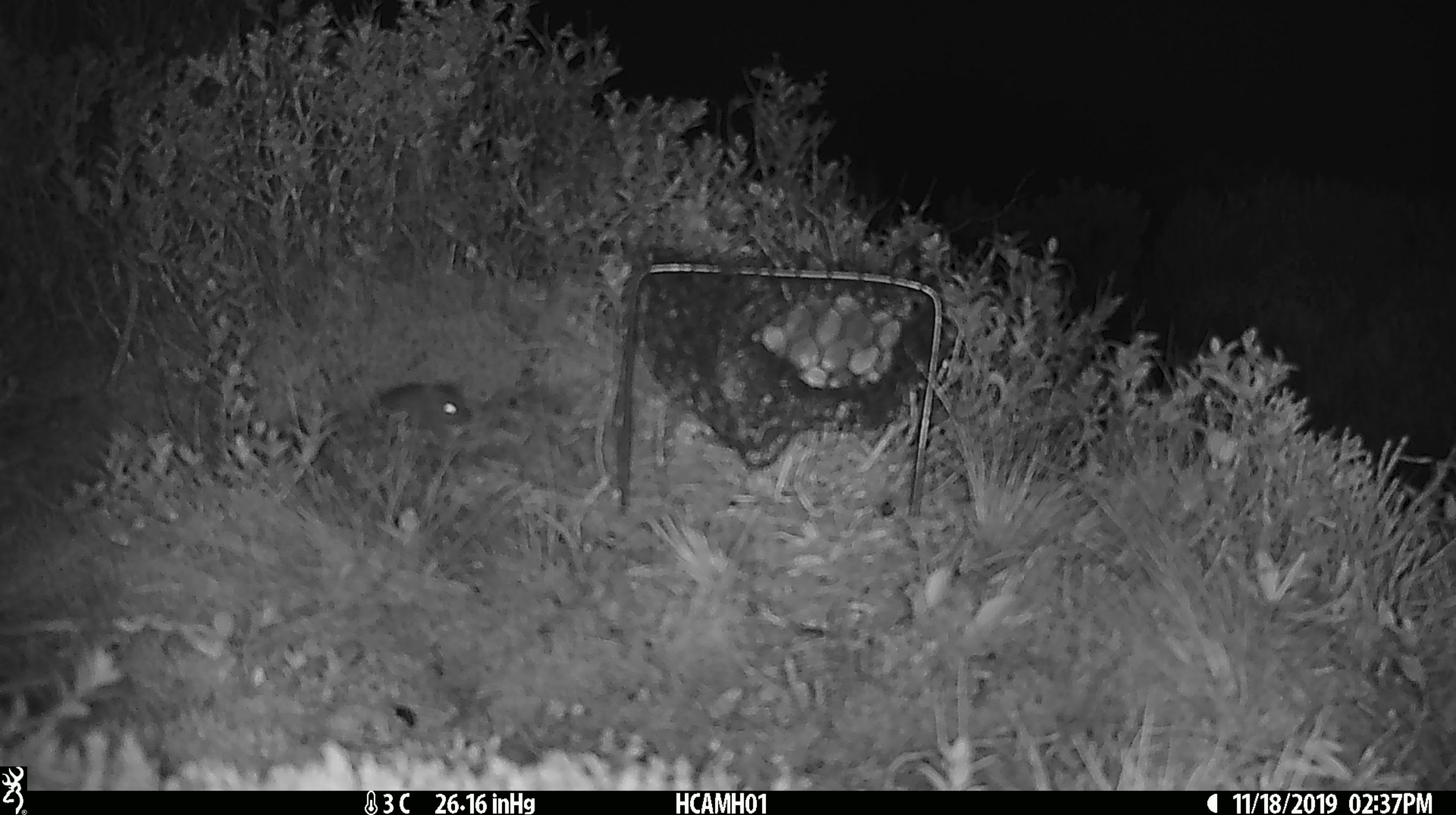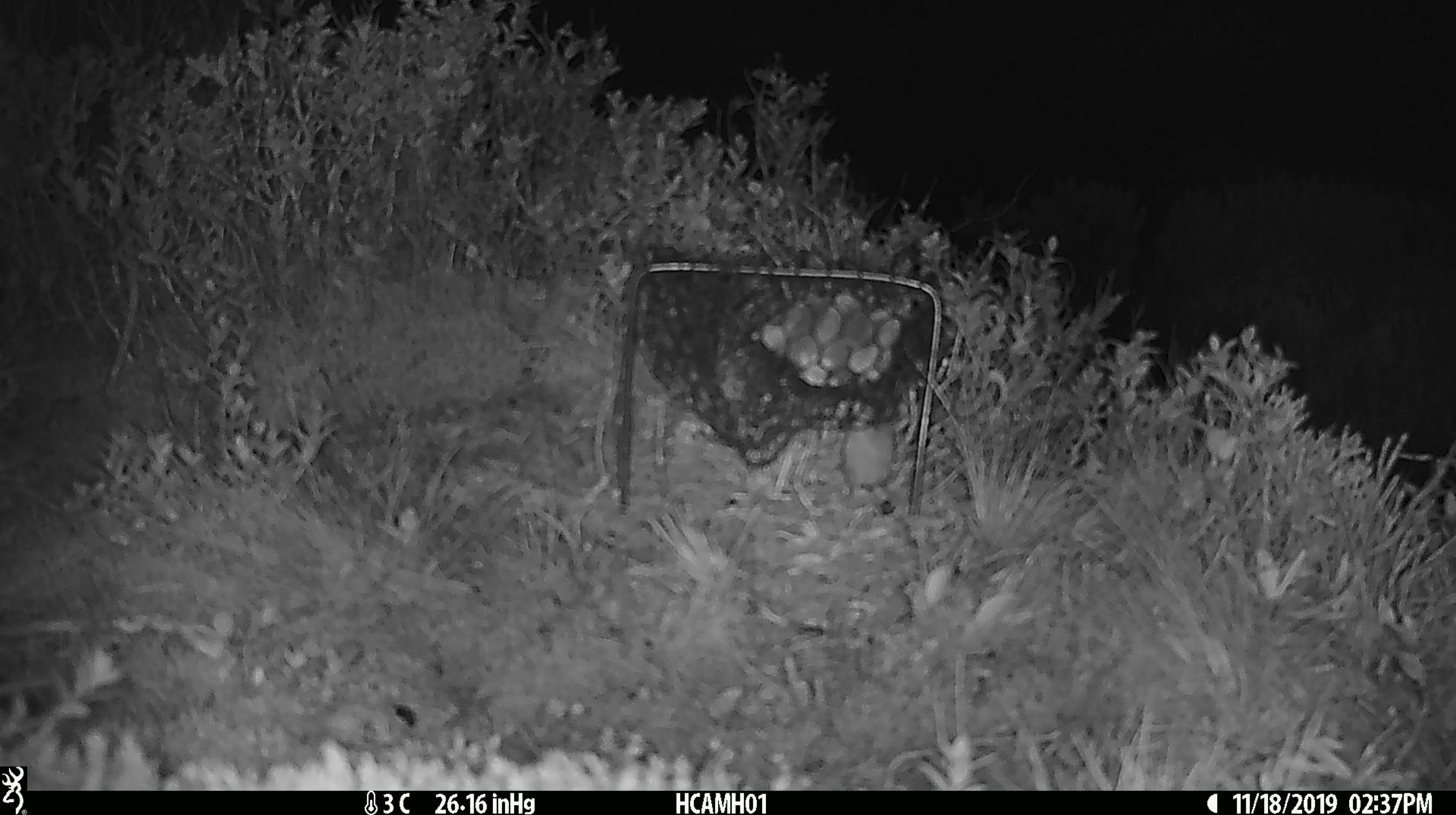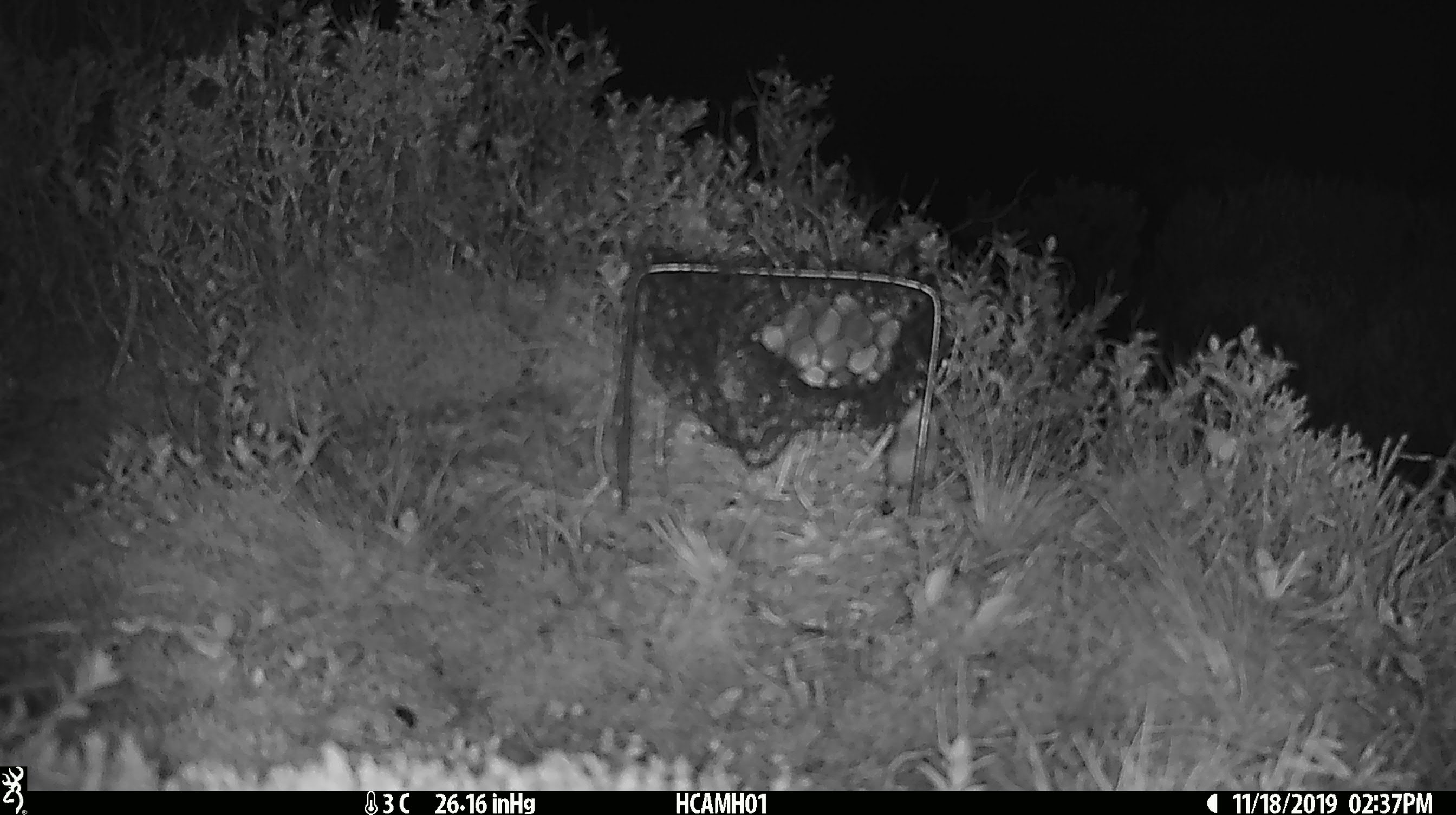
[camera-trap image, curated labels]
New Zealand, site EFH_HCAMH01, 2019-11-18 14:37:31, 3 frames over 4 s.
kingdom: Animalia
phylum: Chordata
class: Mammalia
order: Rodentia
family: Muridae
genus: Mus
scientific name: Mus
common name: mouse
Mouse (Mus).